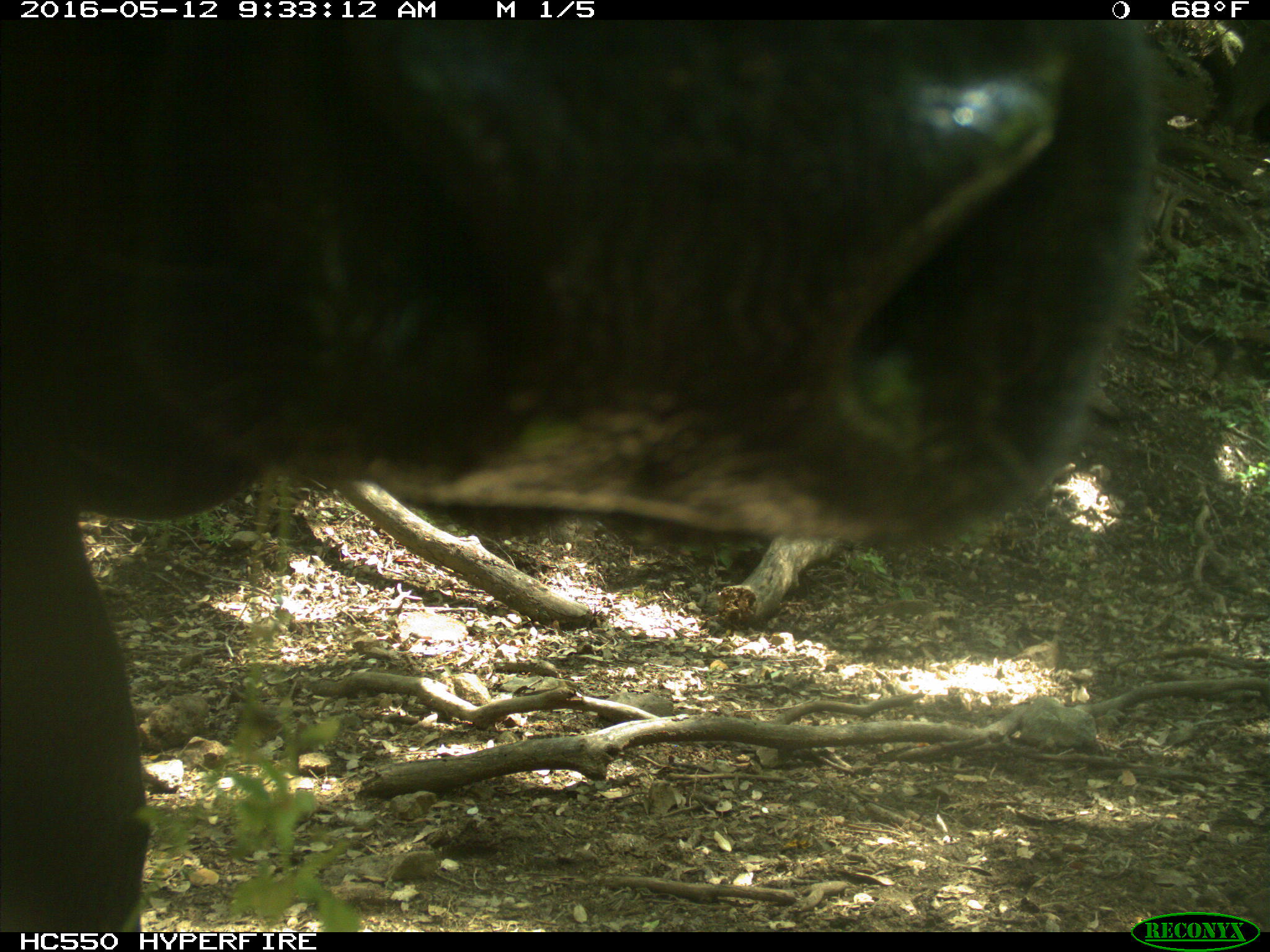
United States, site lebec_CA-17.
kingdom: Animalia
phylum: Chordata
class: Mammalia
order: Artiodactyla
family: Bovidae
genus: Bos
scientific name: Bos taurus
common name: domestic cow